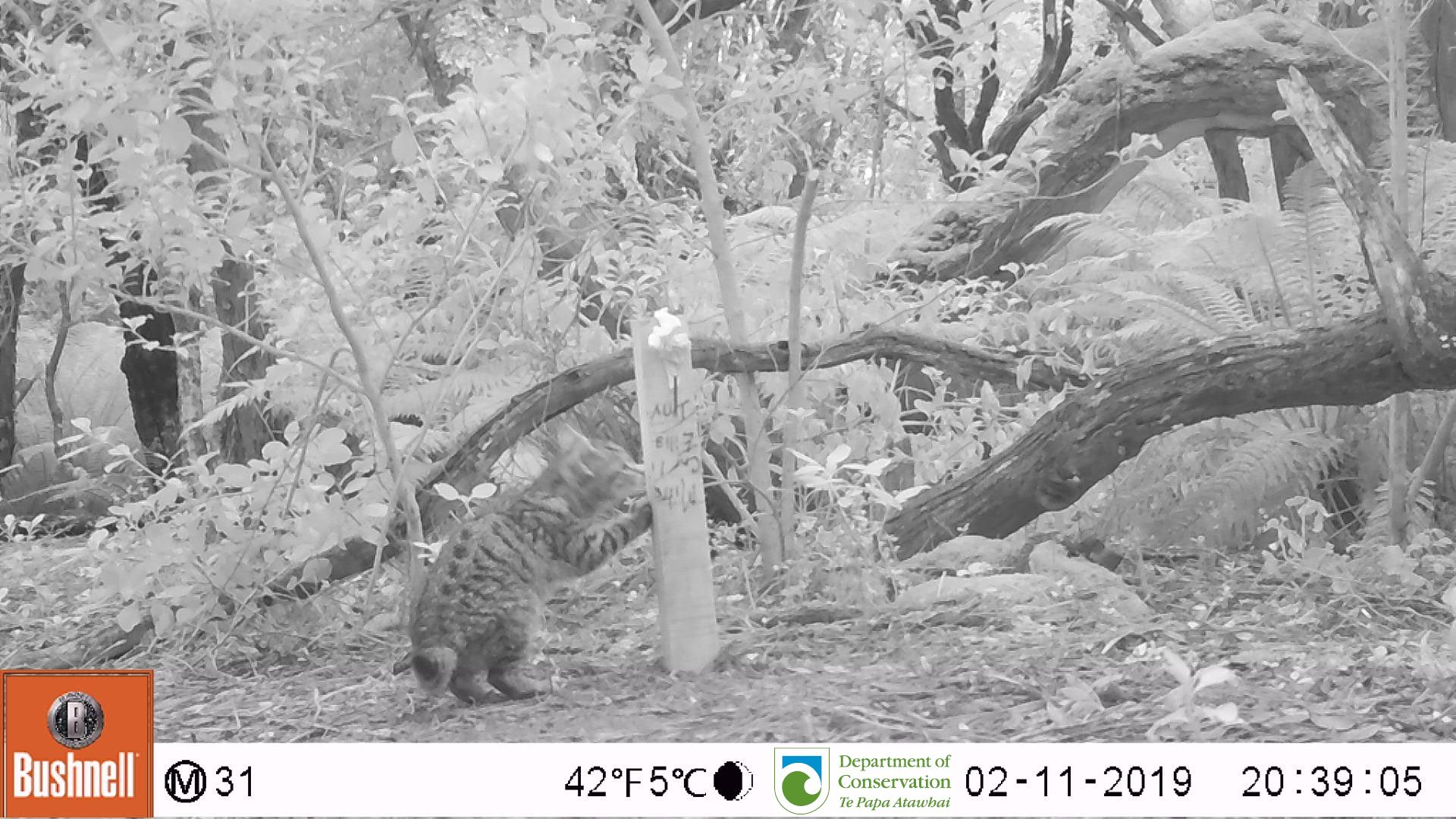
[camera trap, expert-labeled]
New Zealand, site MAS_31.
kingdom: Animalia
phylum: Chordata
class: Mammalia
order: Carnivora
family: Felidae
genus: Felis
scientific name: Felis catus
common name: domestic cat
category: cat